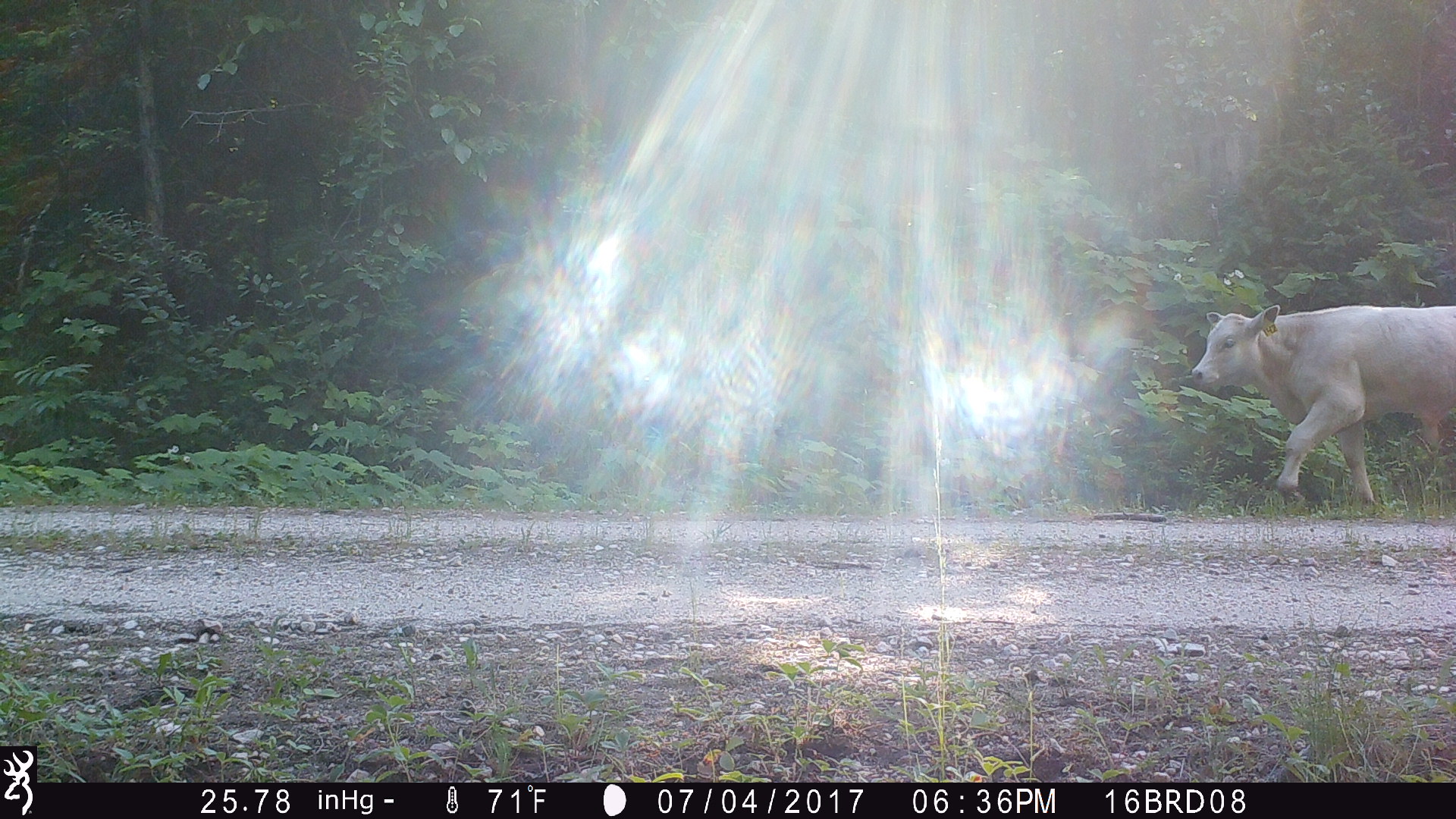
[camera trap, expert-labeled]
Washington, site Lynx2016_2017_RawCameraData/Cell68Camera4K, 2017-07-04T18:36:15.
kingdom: Animalia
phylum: Chordata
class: Mammalia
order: Artiodactyla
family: Bovidae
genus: Bos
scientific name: Bos taurus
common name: domestic cattle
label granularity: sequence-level